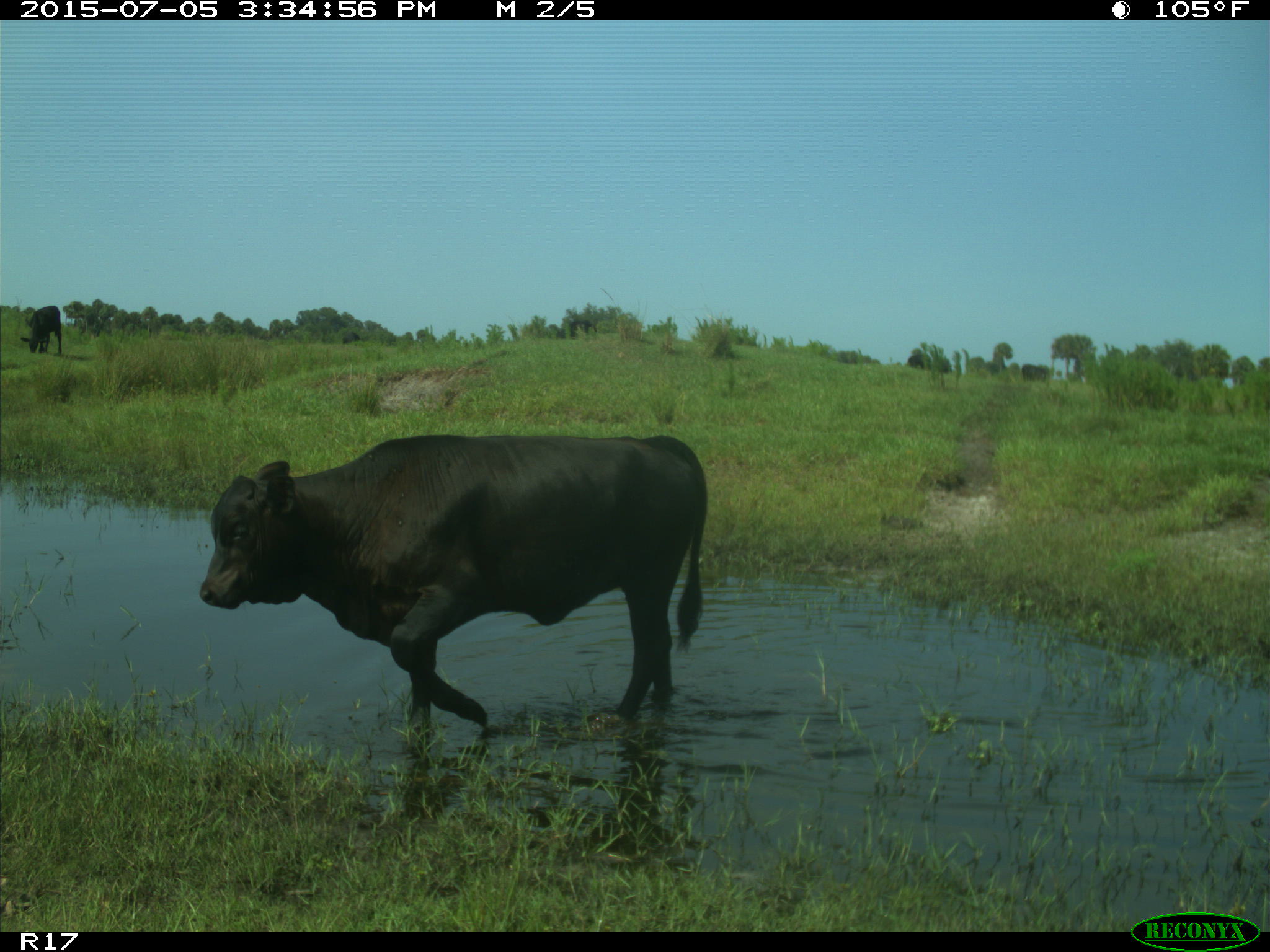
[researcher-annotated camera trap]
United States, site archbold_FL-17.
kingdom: Animalia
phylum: Chordata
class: Mammalia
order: Artiodactyla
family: Bovidae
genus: Bos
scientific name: Bos taurus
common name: domestic cow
Bos taurus (domestic cow).